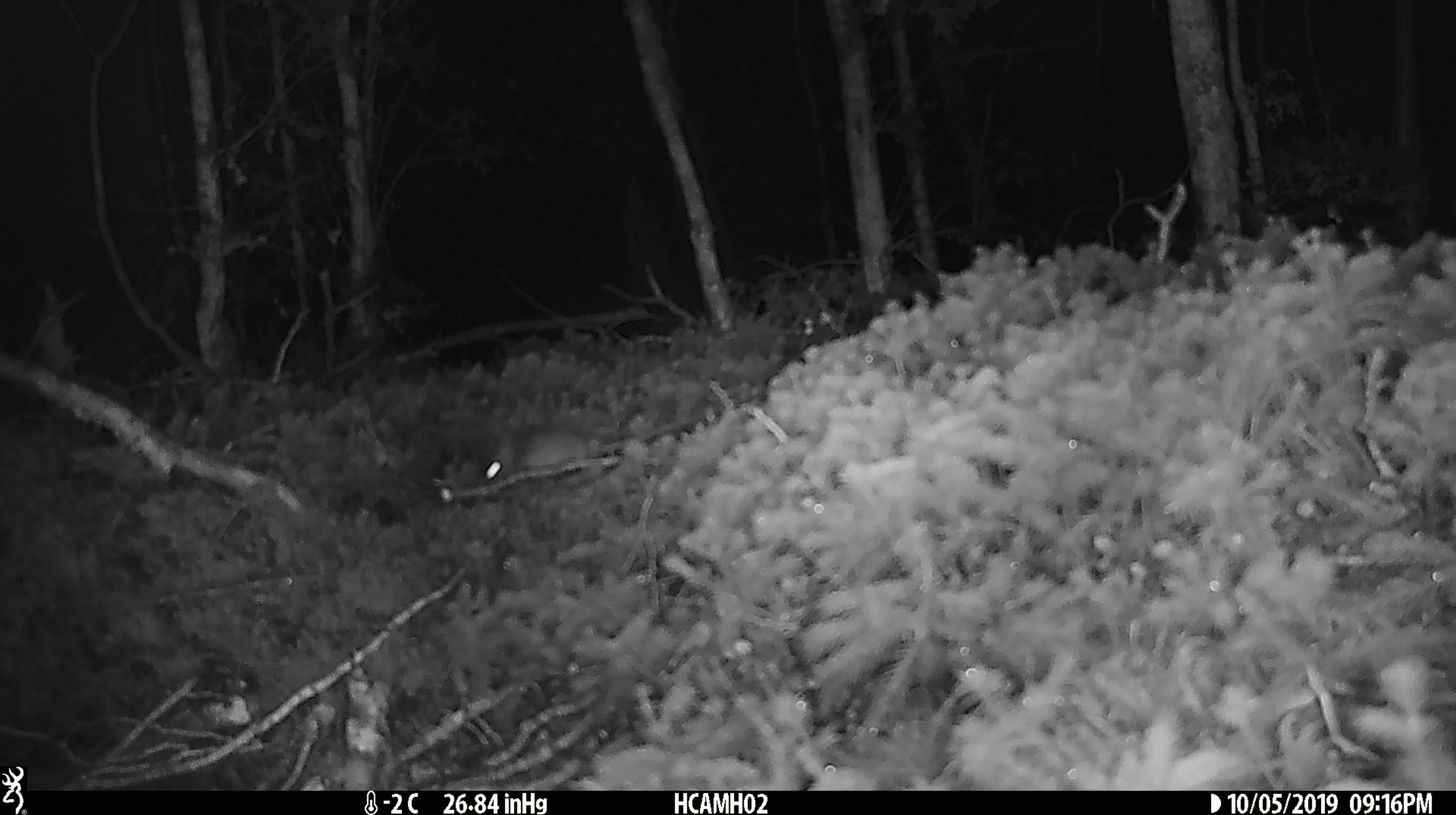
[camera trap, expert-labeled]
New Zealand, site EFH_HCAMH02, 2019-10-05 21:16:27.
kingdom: Animalia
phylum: Chordata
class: Mammalia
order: Rodentia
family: Muridae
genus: Mus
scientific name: Mus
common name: mouse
Mouse (Mus).